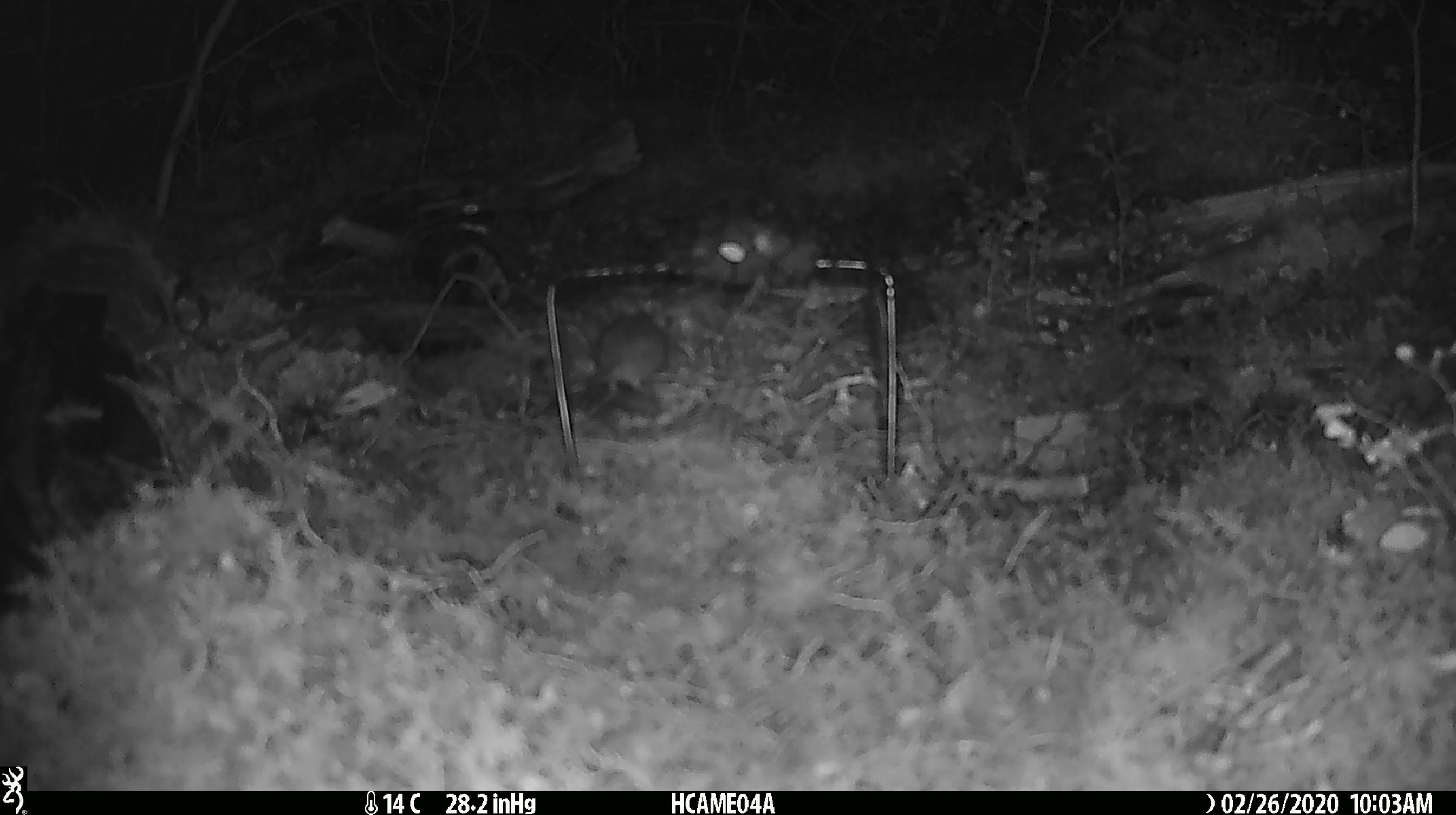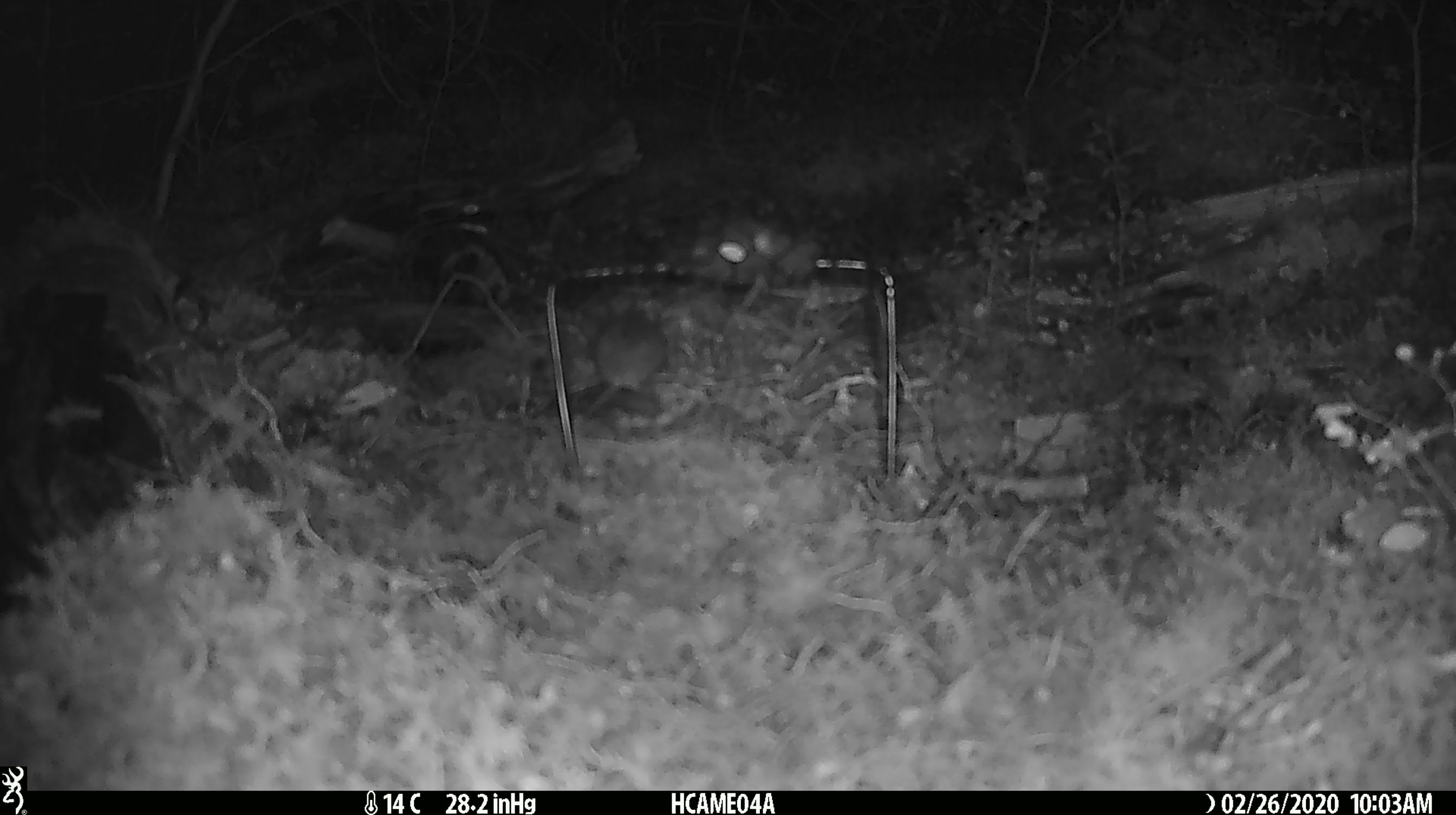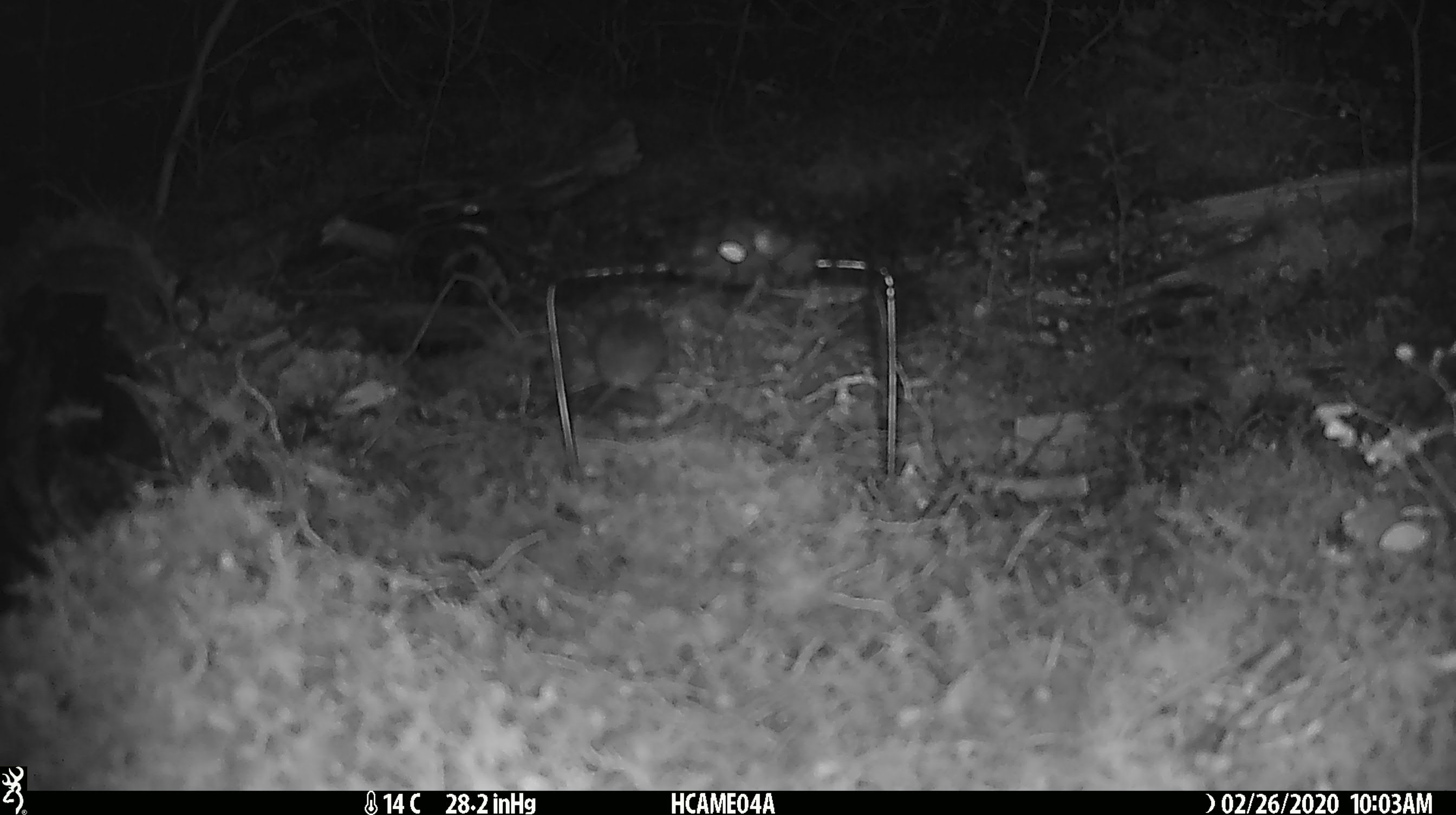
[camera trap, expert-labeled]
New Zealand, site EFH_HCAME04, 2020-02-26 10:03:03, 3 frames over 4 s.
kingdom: Animalia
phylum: Chordata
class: Mammalia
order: Rodentia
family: Muridae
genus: Mus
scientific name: Mus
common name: mouse